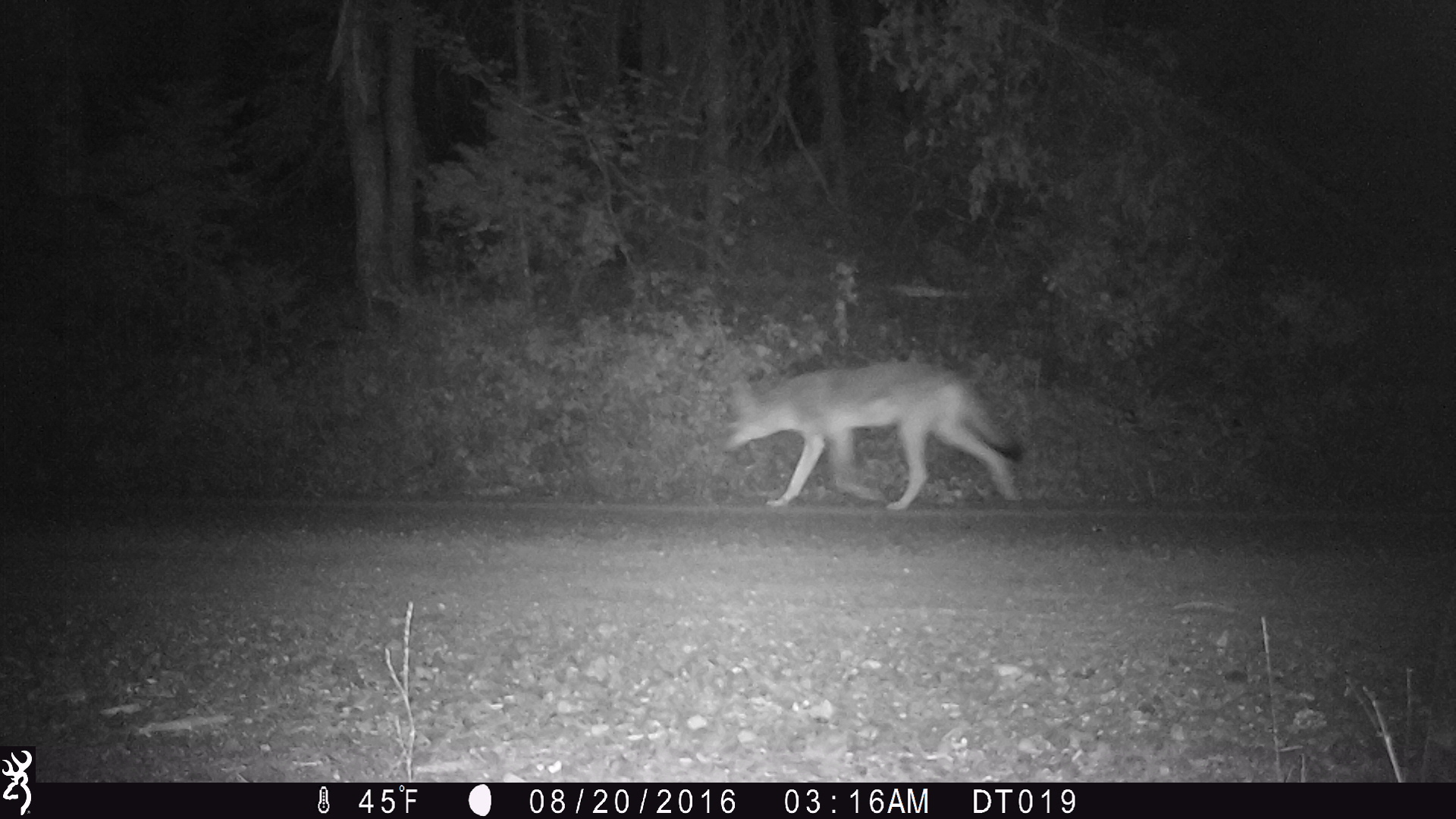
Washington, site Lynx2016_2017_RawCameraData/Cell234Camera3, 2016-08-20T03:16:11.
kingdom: Animalia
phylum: Chordata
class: Mammalia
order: Carnivora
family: Canidae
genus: Canis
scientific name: Canis latrans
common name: coyote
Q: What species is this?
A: Canis latrans (coyote).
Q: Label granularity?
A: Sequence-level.